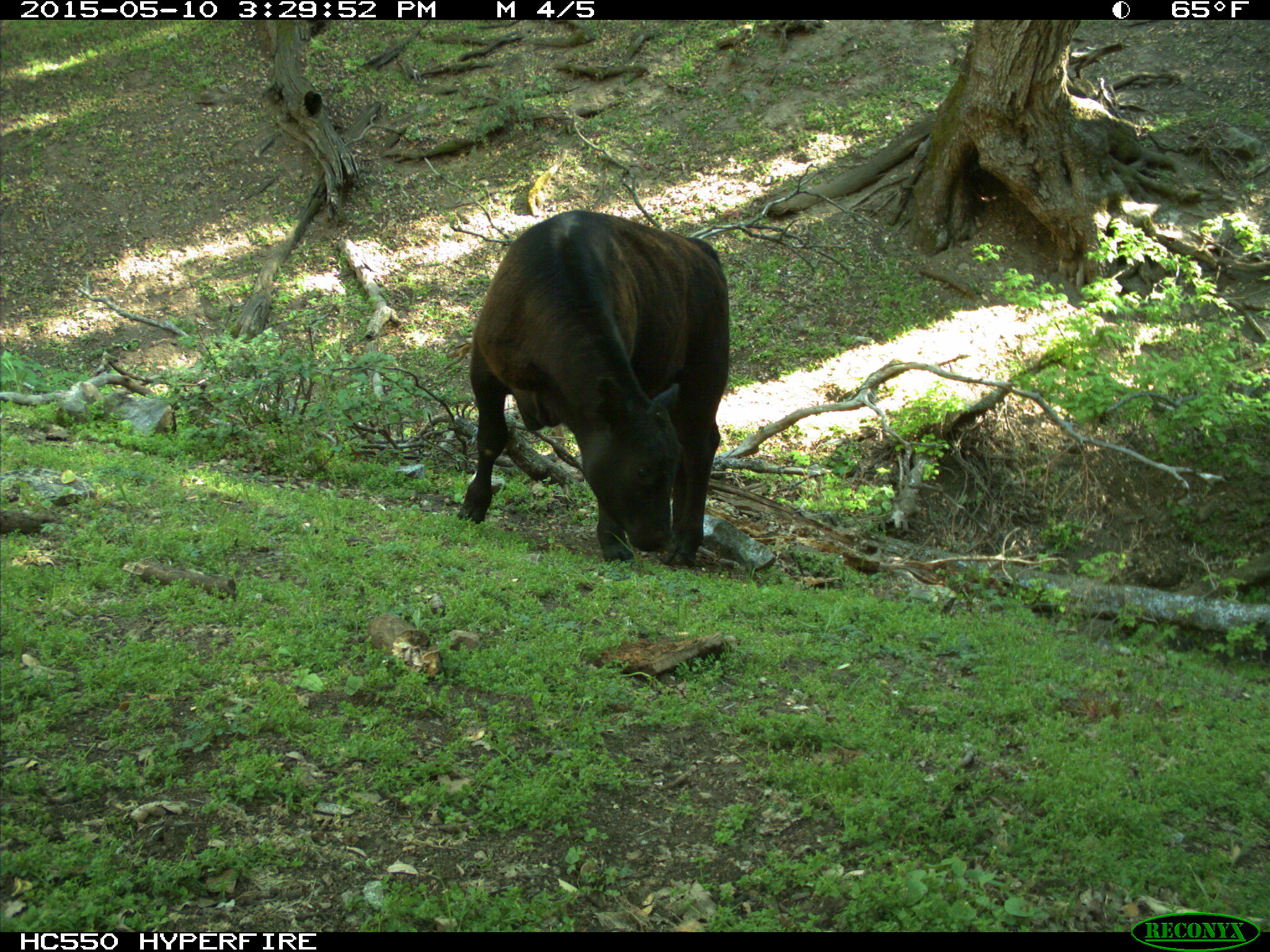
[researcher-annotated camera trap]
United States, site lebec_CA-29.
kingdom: Animalia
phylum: Chordata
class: Mammalia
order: Artiodactyla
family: Bovidae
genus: Bos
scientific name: Bos taurus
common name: domestic cow